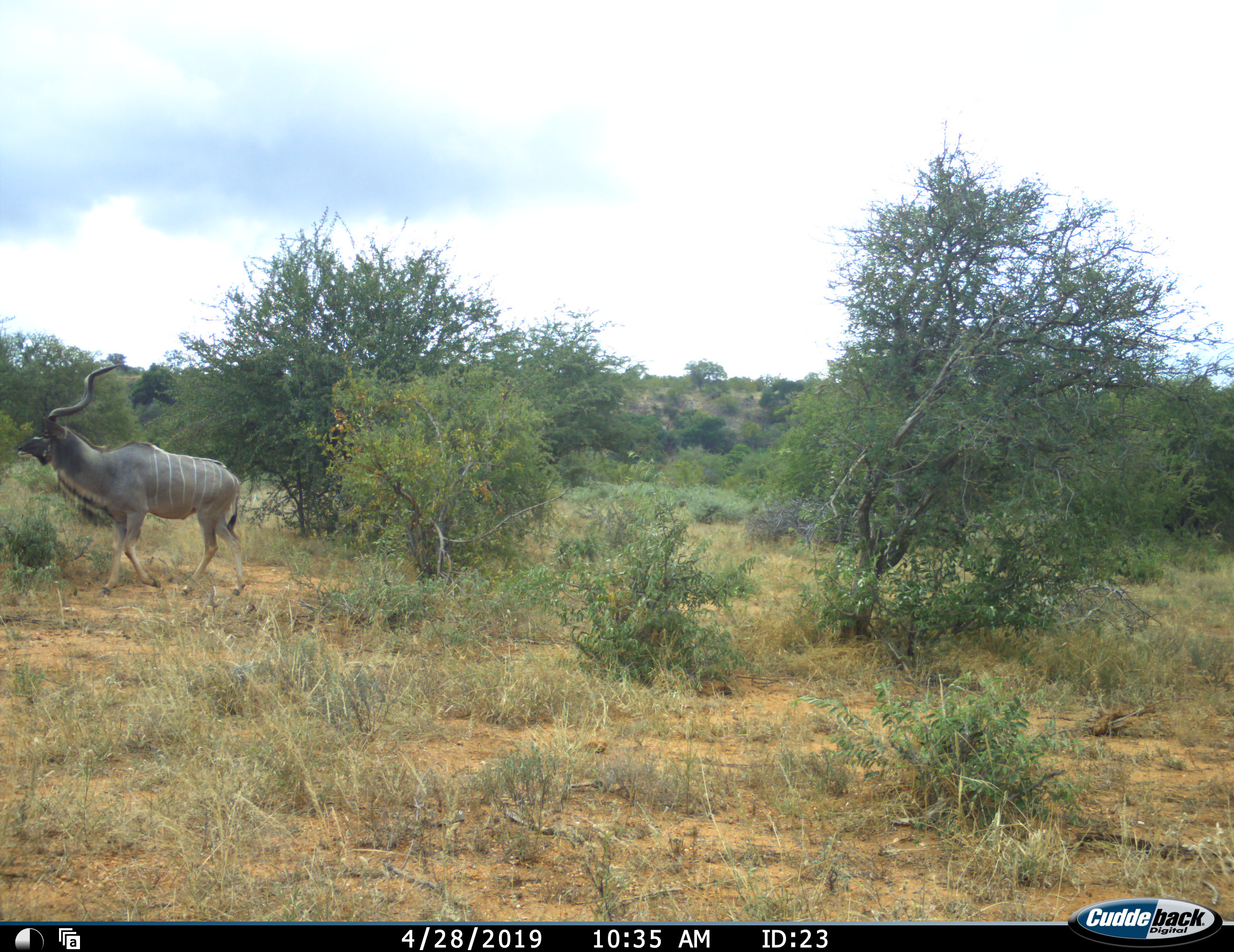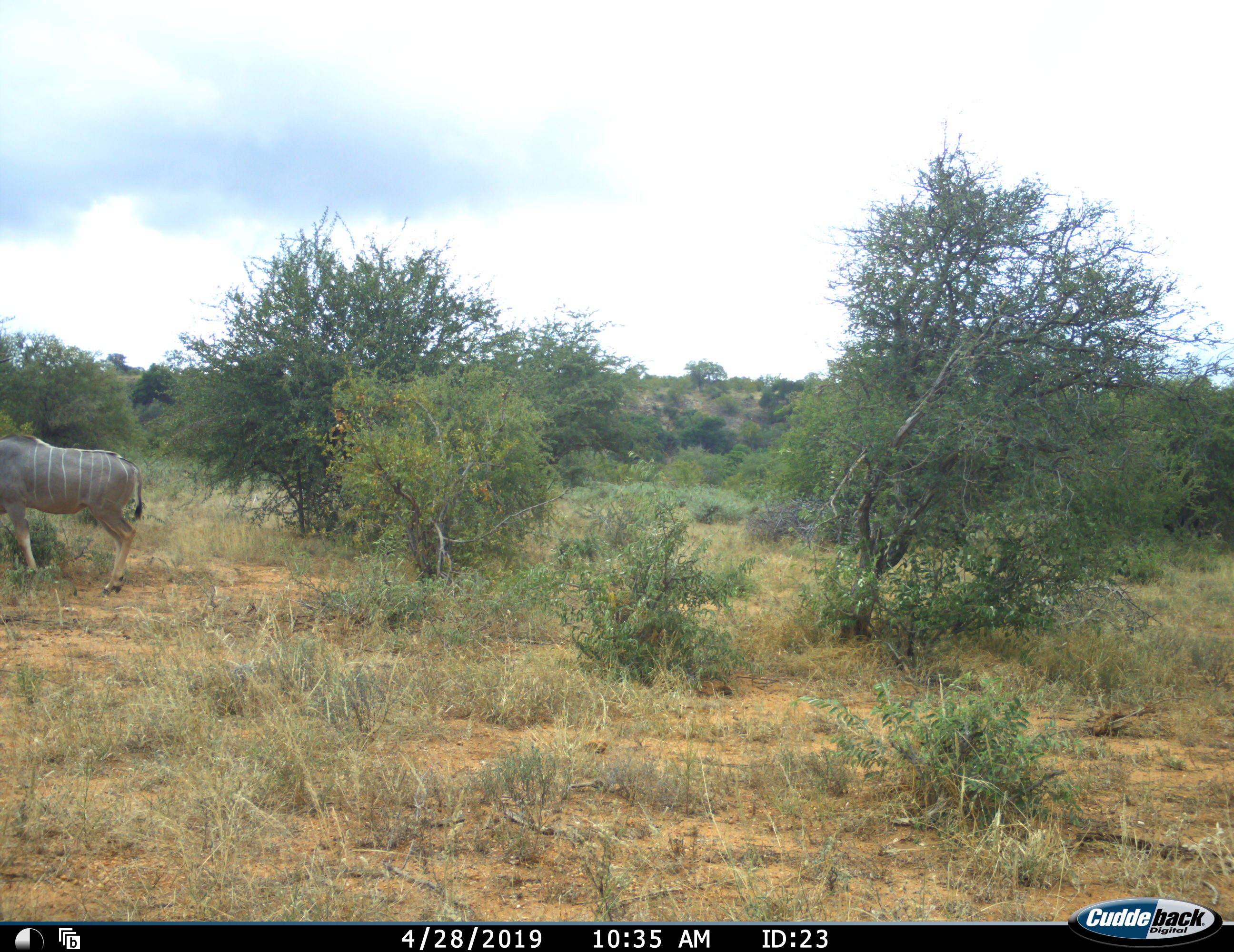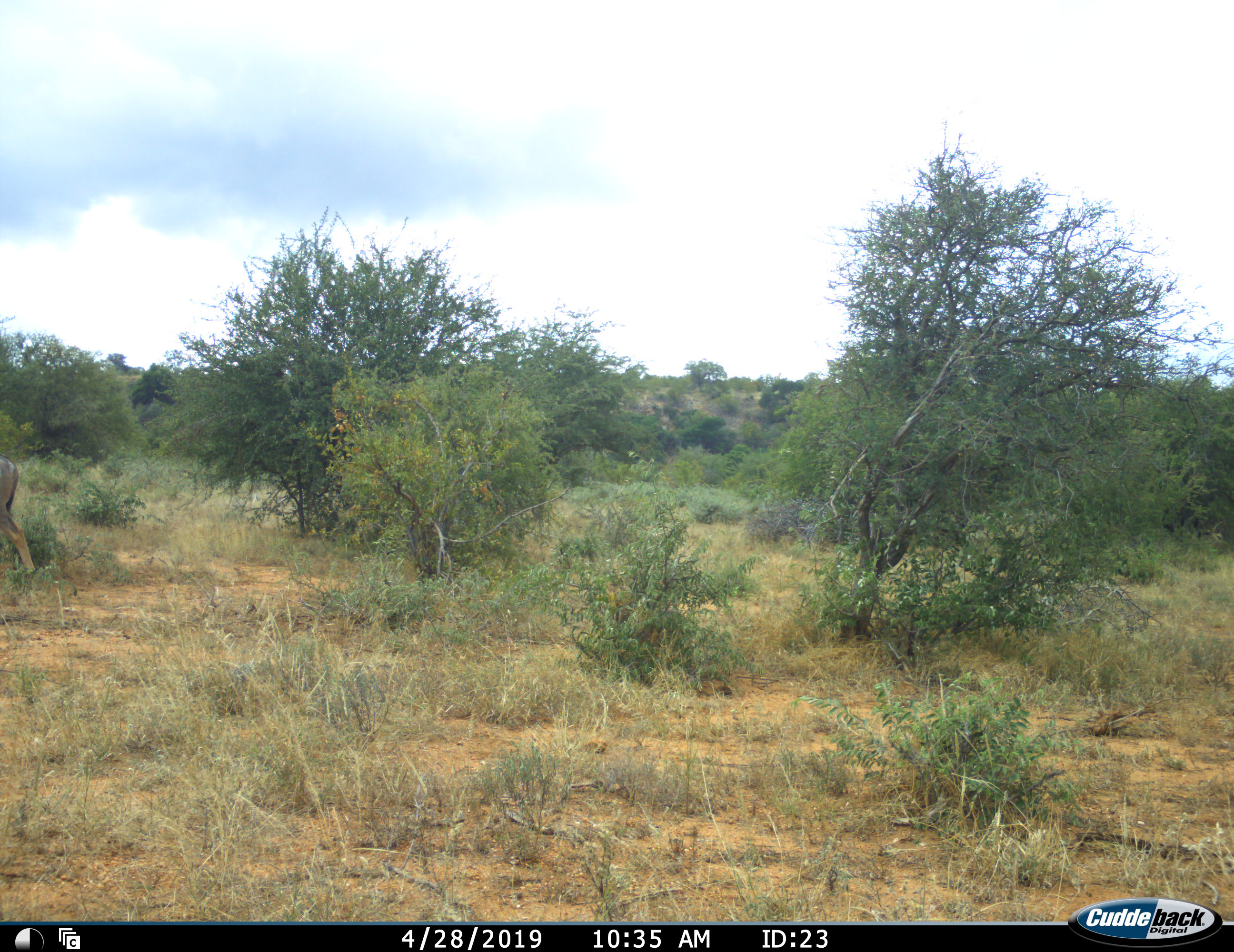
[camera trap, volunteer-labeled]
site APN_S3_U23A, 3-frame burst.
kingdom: Animalia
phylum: Chordata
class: Mammalia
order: Artiodactyla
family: Bovidae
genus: Tragelaphus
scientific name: Tragelaphus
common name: kudu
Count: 1.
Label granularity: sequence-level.